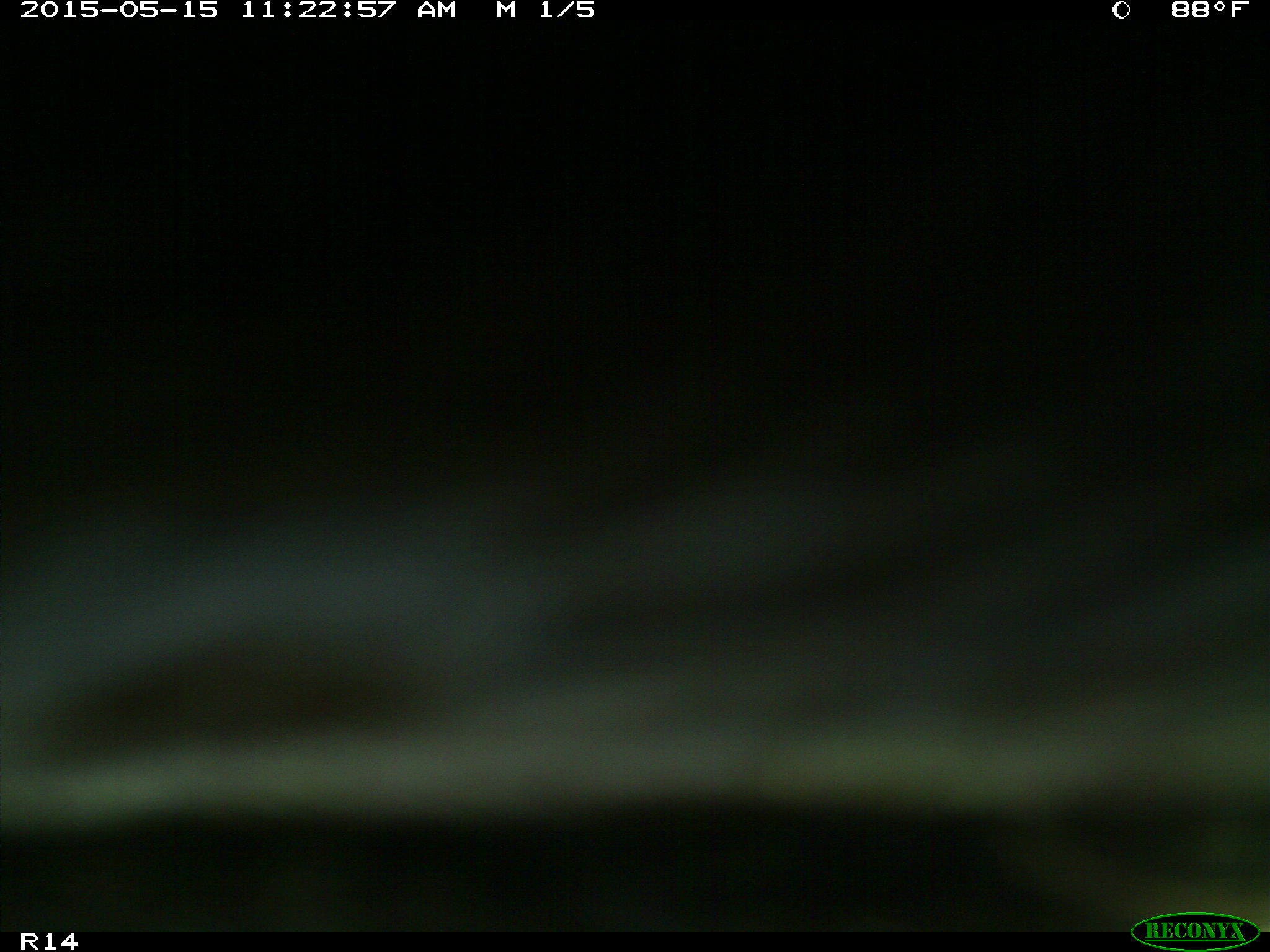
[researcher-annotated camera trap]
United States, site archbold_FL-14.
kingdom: Animalia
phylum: Chordata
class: Mammalia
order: Artiodactyla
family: Bovidae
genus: Bos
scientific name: Bos taurus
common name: domestic cow